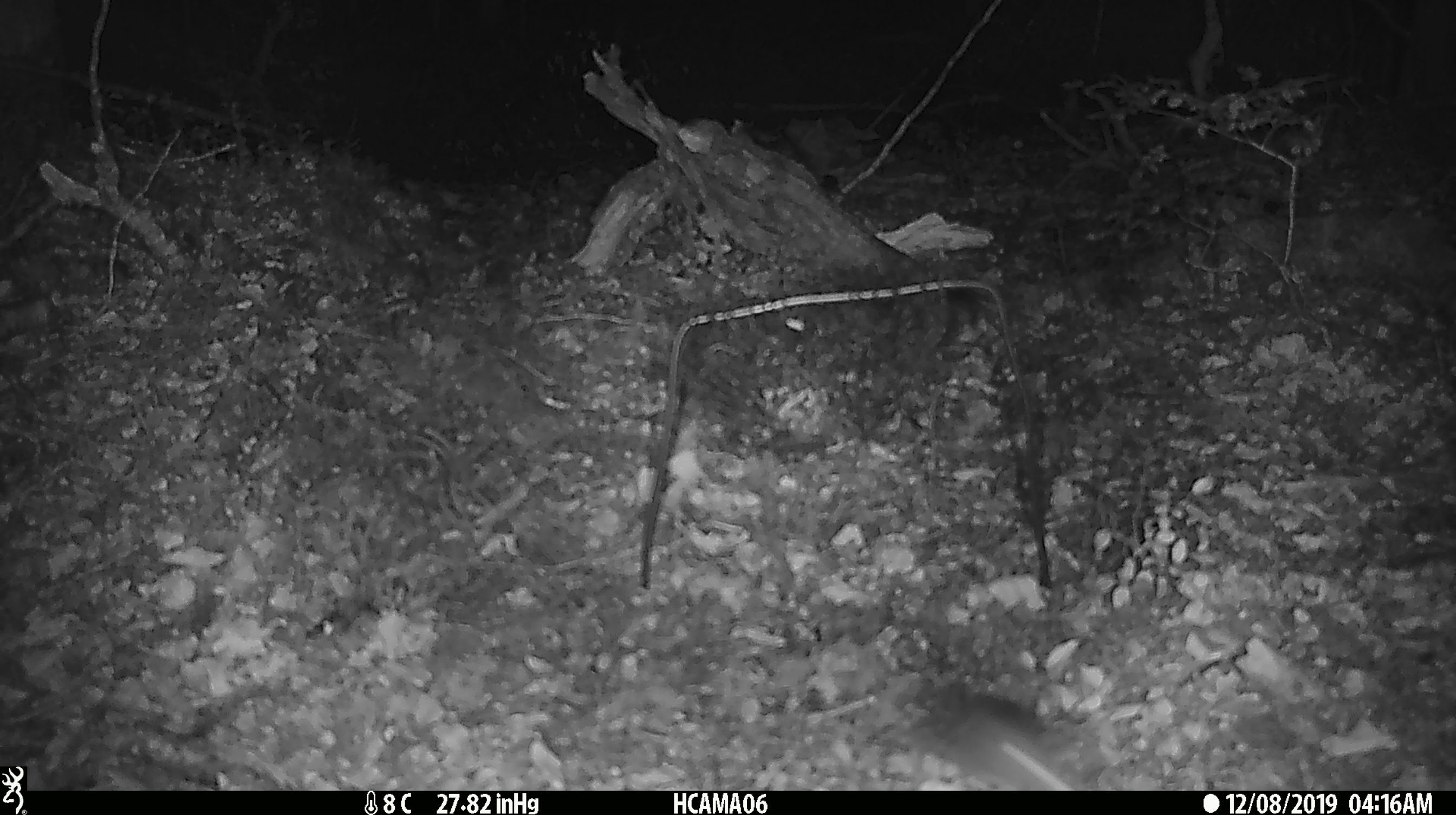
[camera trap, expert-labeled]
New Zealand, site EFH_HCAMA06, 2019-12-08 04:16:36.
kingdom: Animalia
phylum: Chordata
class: Mammalia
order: Rodentia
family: Muridae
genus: Mus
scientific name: Mus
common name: mouse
Mouse (Mus).